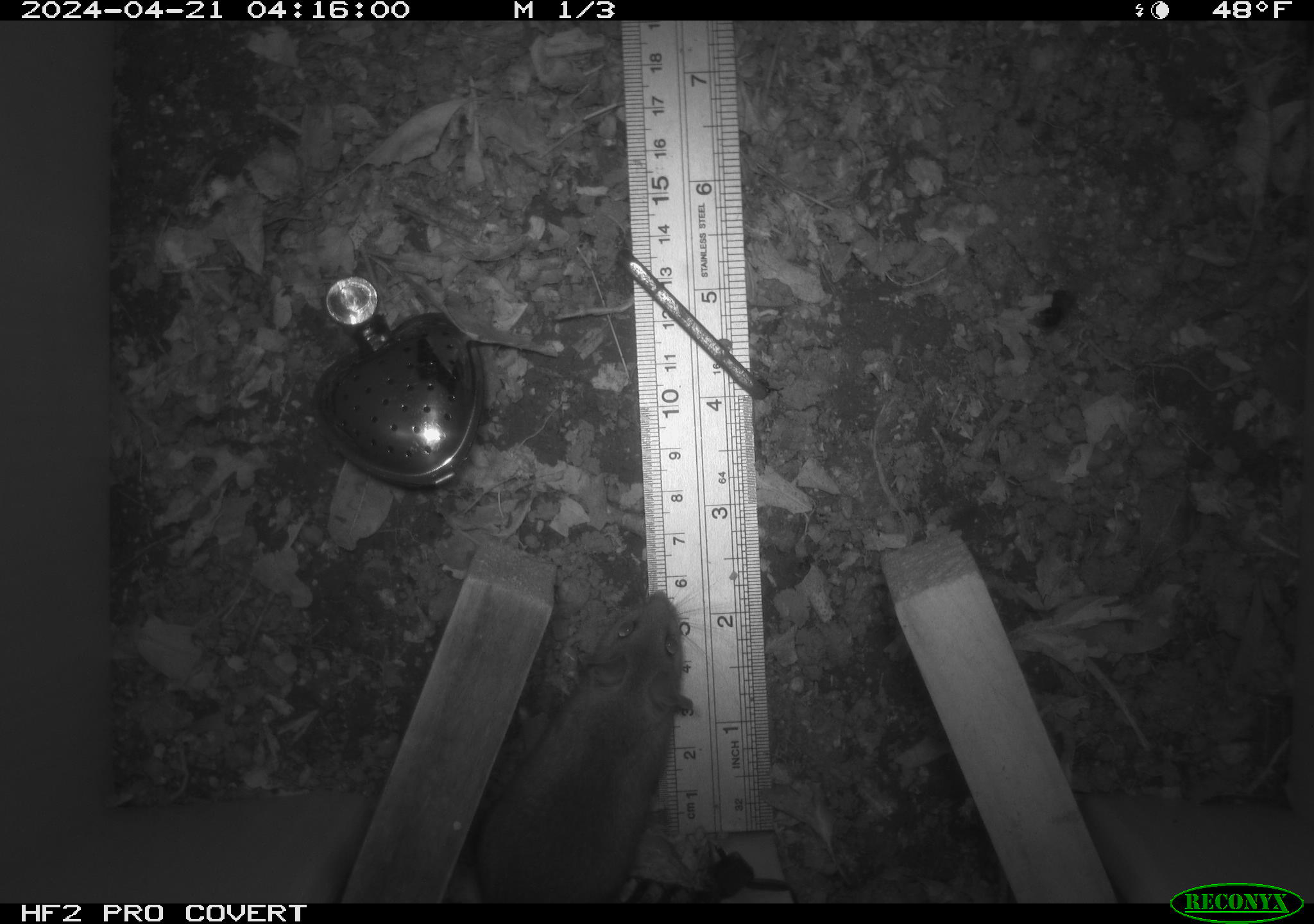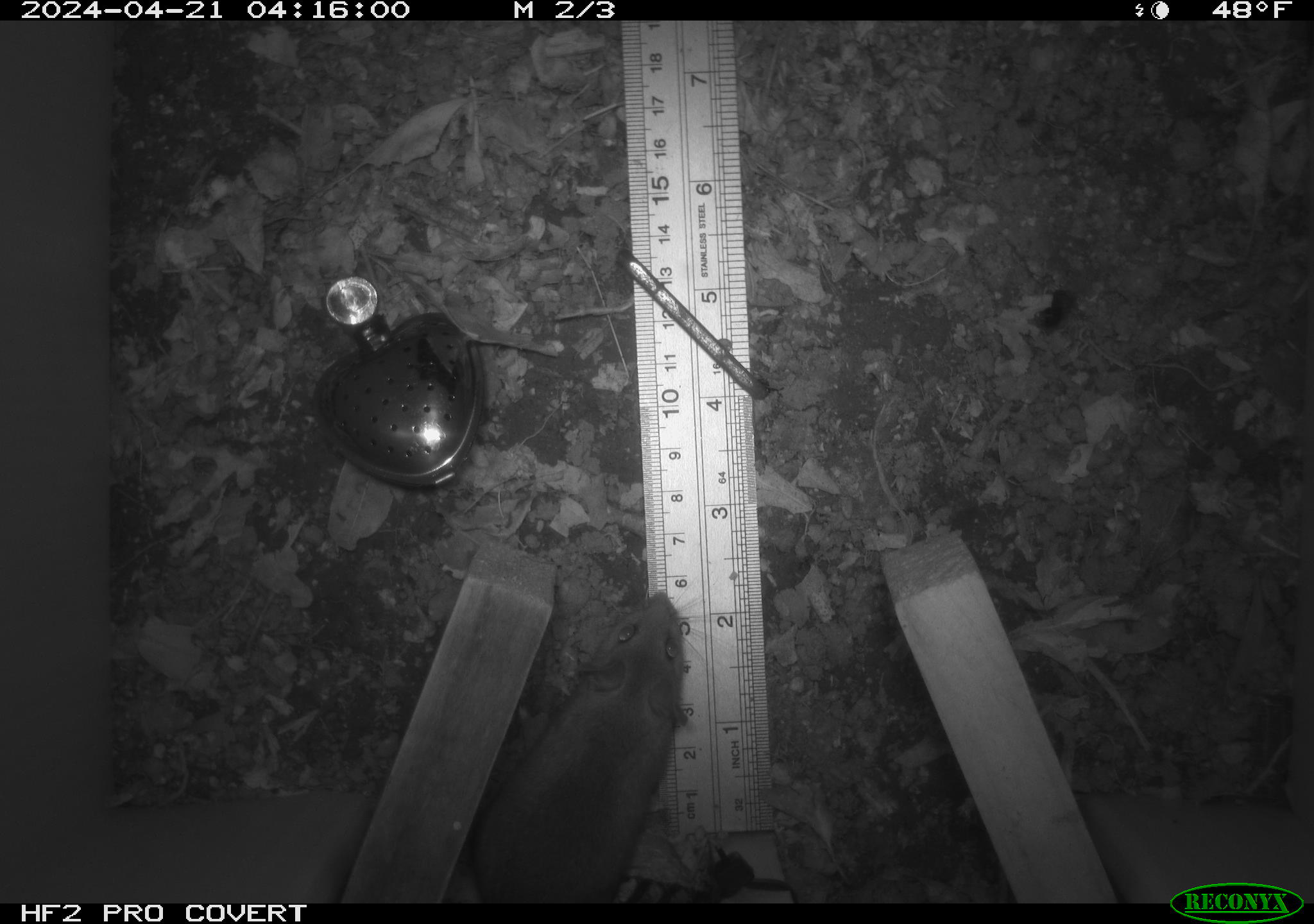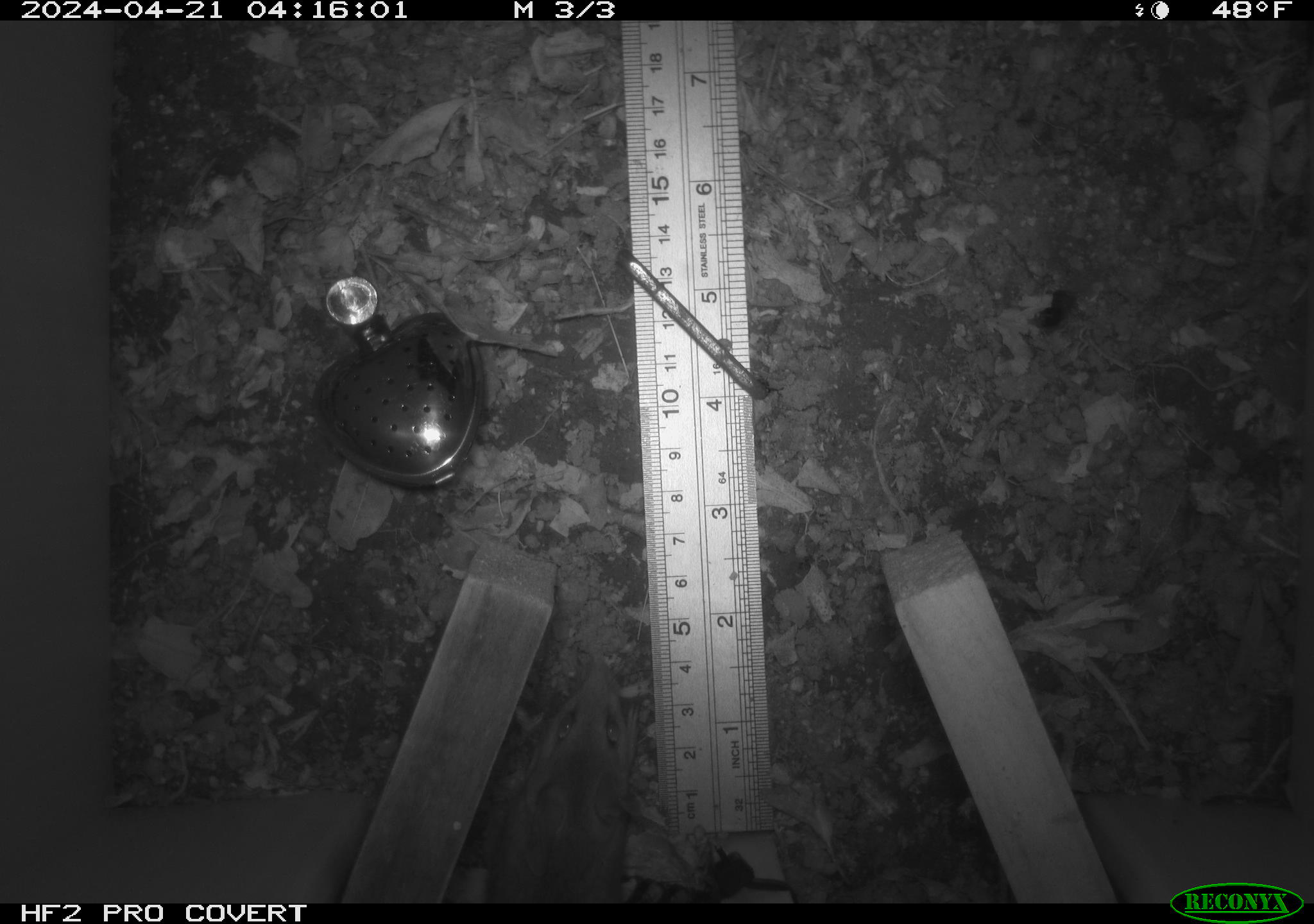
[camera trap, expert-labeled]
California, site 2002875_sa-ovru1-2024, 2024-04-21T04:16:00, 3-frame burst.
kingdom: Animalia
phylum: Chordata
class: Mammalia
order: Rodentia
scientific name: Rodentia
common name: rodent